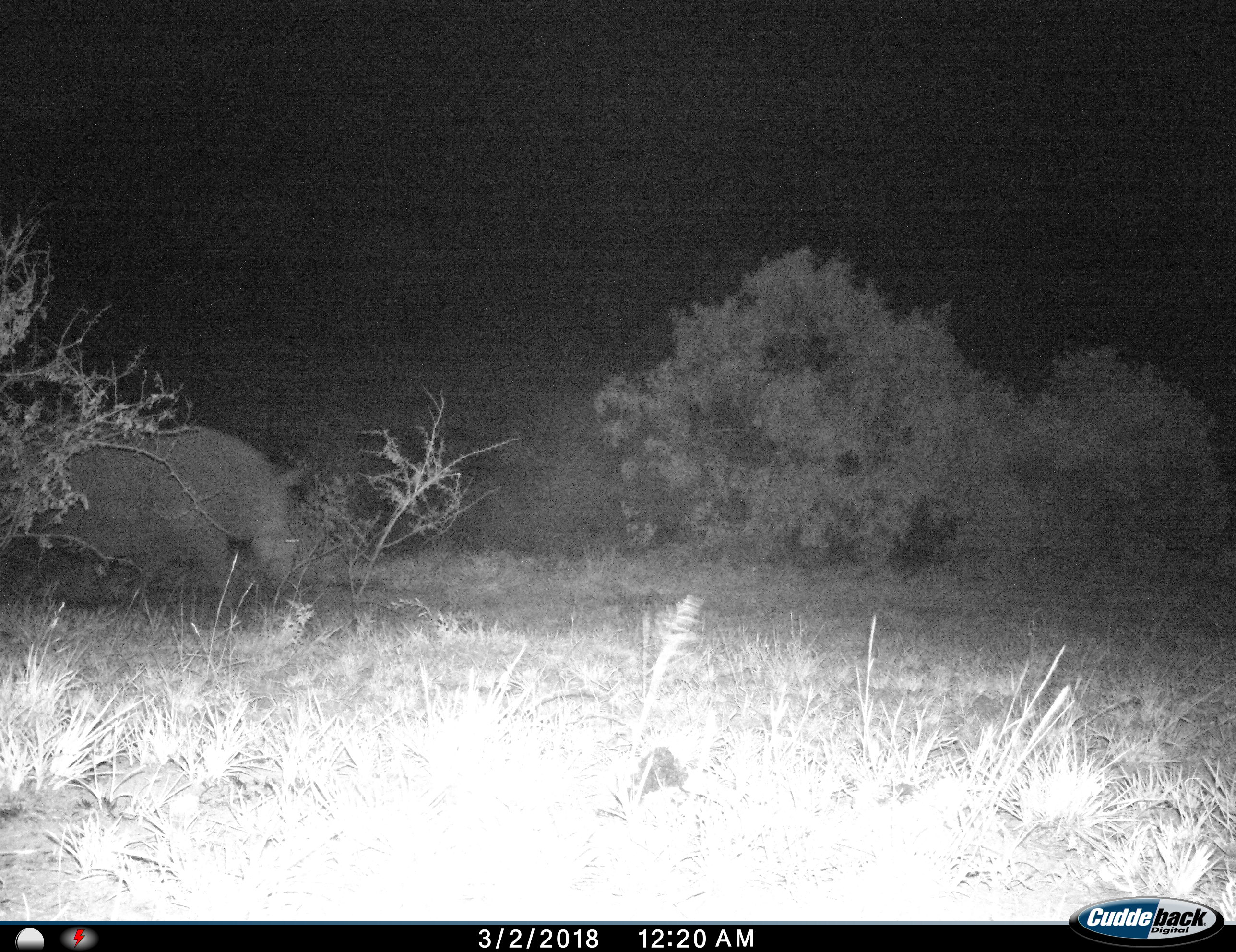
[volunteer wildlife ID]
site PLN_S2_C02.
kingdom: Animalia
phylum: Chordata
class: Mammalia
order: Perissodactyla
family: Rhinocerotidae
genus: Ceratotherium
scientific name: Ceratotherium simum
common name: white rhinoceros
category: rhinoceroswhite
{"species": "rhinoceroswhite (white rhinoceros) (Ceratotherium simum)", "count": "1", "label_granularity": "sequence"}